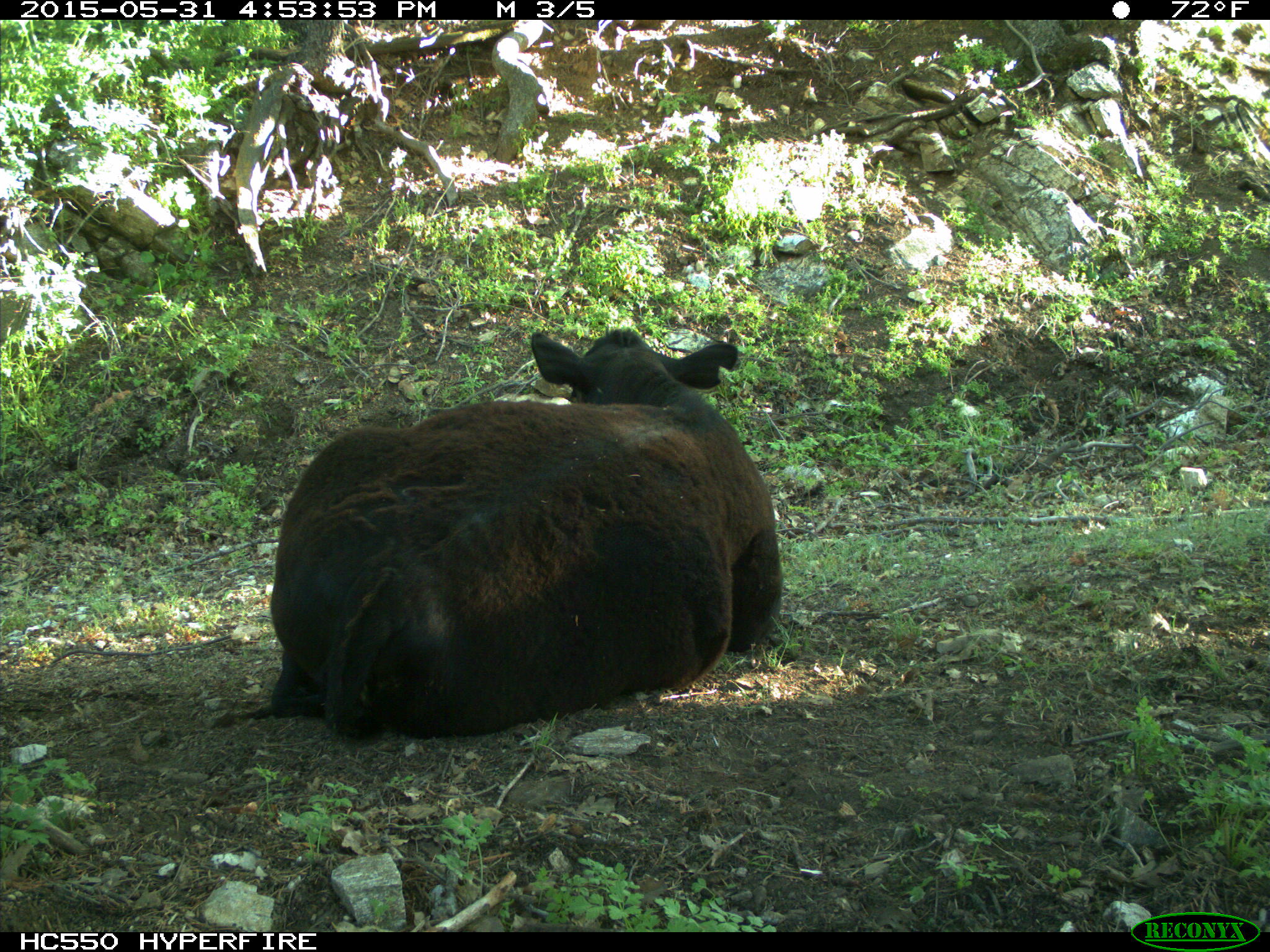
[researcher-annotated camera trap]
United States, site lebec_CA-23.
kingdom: Animalia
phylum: Chordata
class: Mammalia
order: Artiodactyla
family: Bovidae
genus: Bos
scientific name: Bos taurus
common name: domestic cow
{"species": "Bos taurus (domestic cow)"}